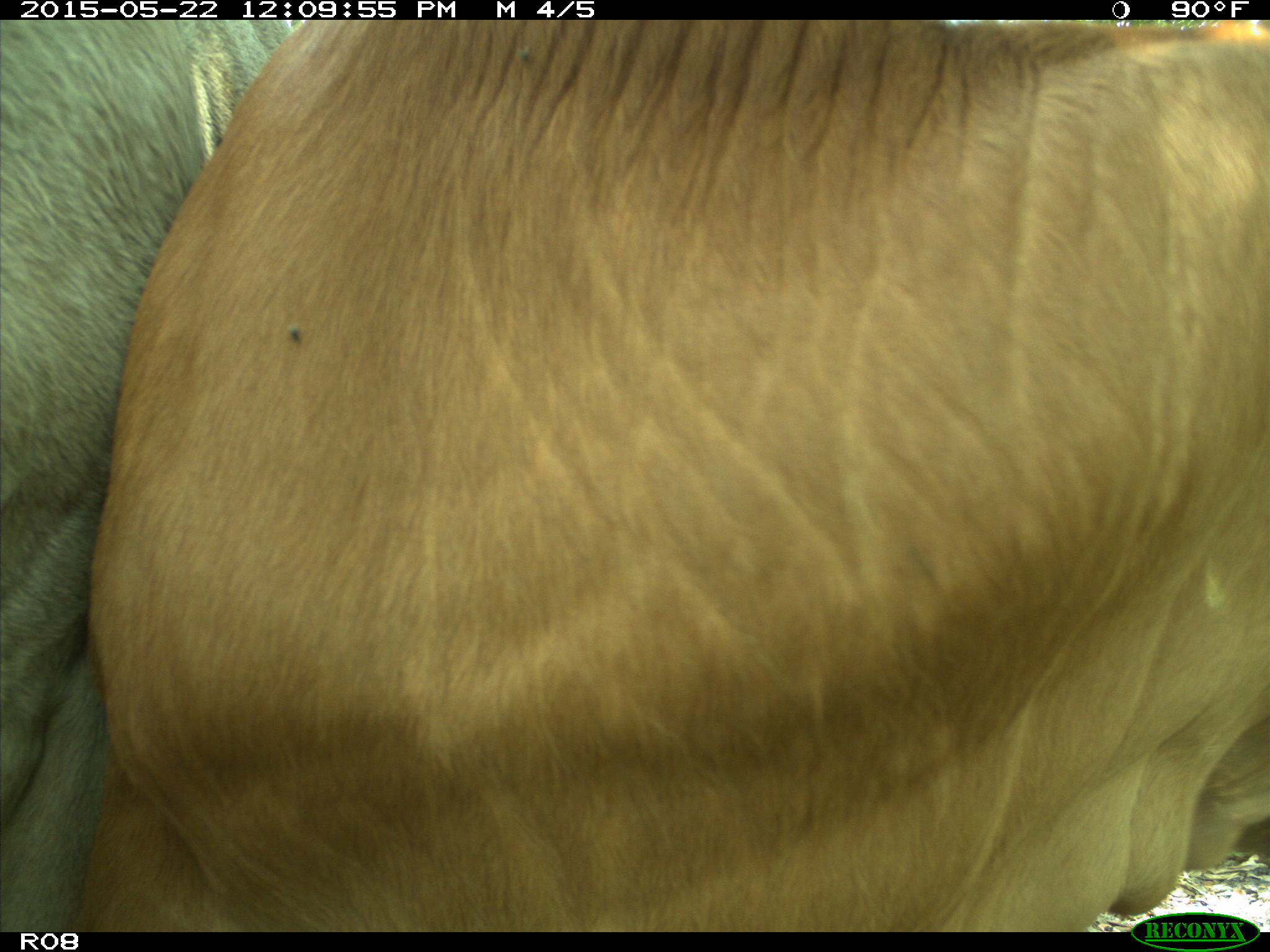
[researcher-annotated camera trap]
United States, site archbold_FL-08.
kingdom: Animalia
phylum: Chordata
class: Mammalia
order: Artiodactyla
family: Bovidae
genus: Bos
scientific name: Bos taurus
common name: domestic cow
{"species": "Bos taurus (domestic cow)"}